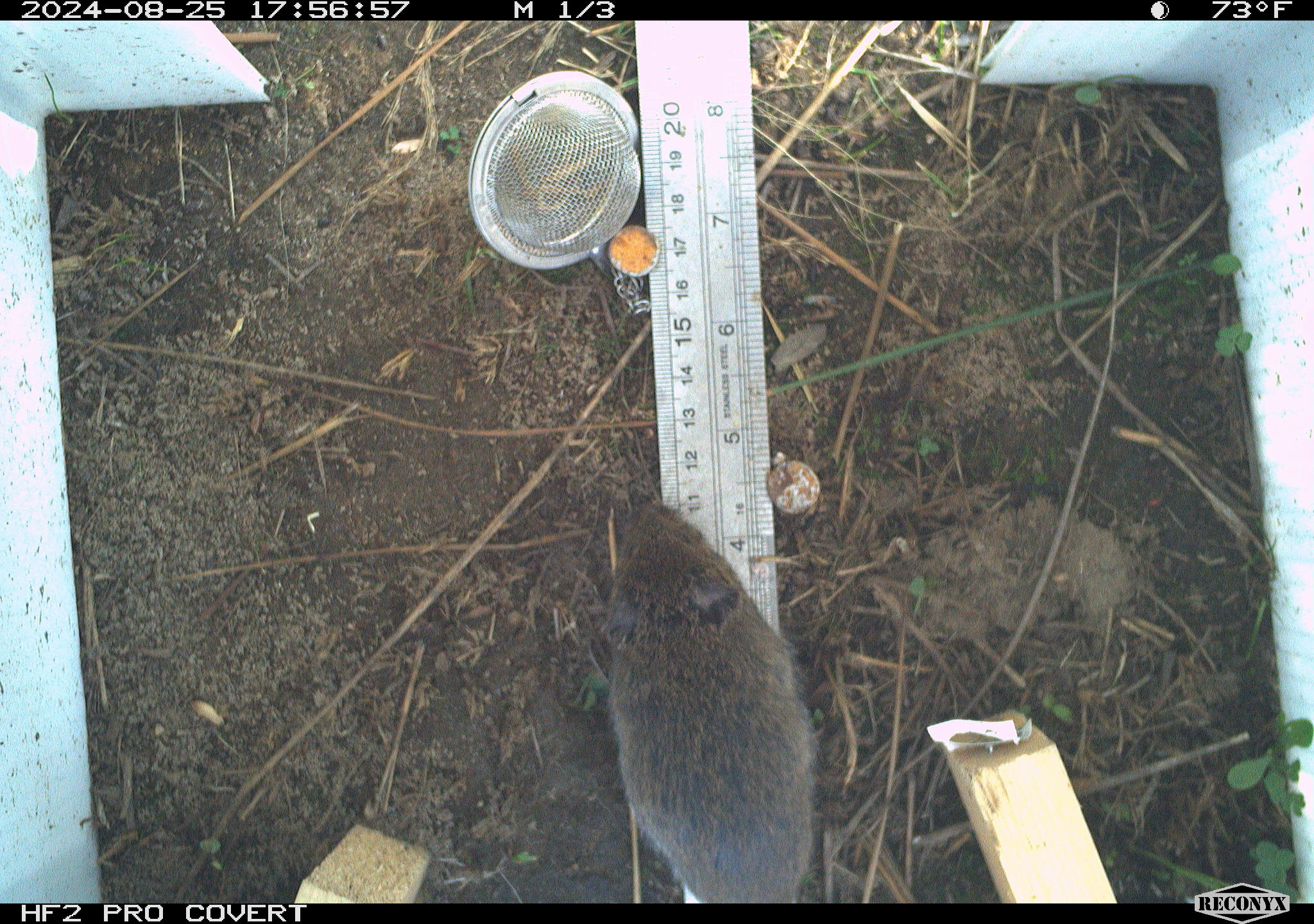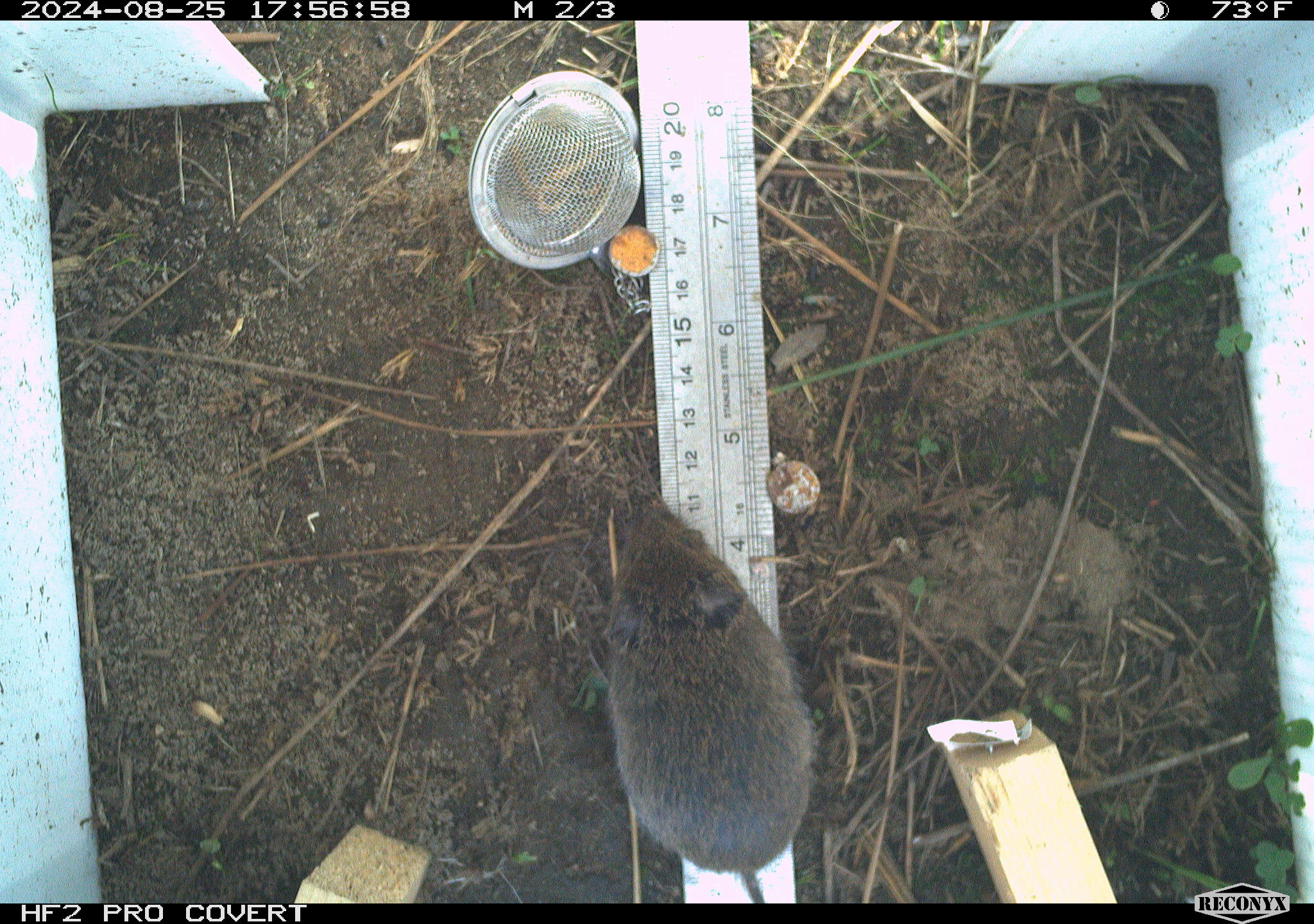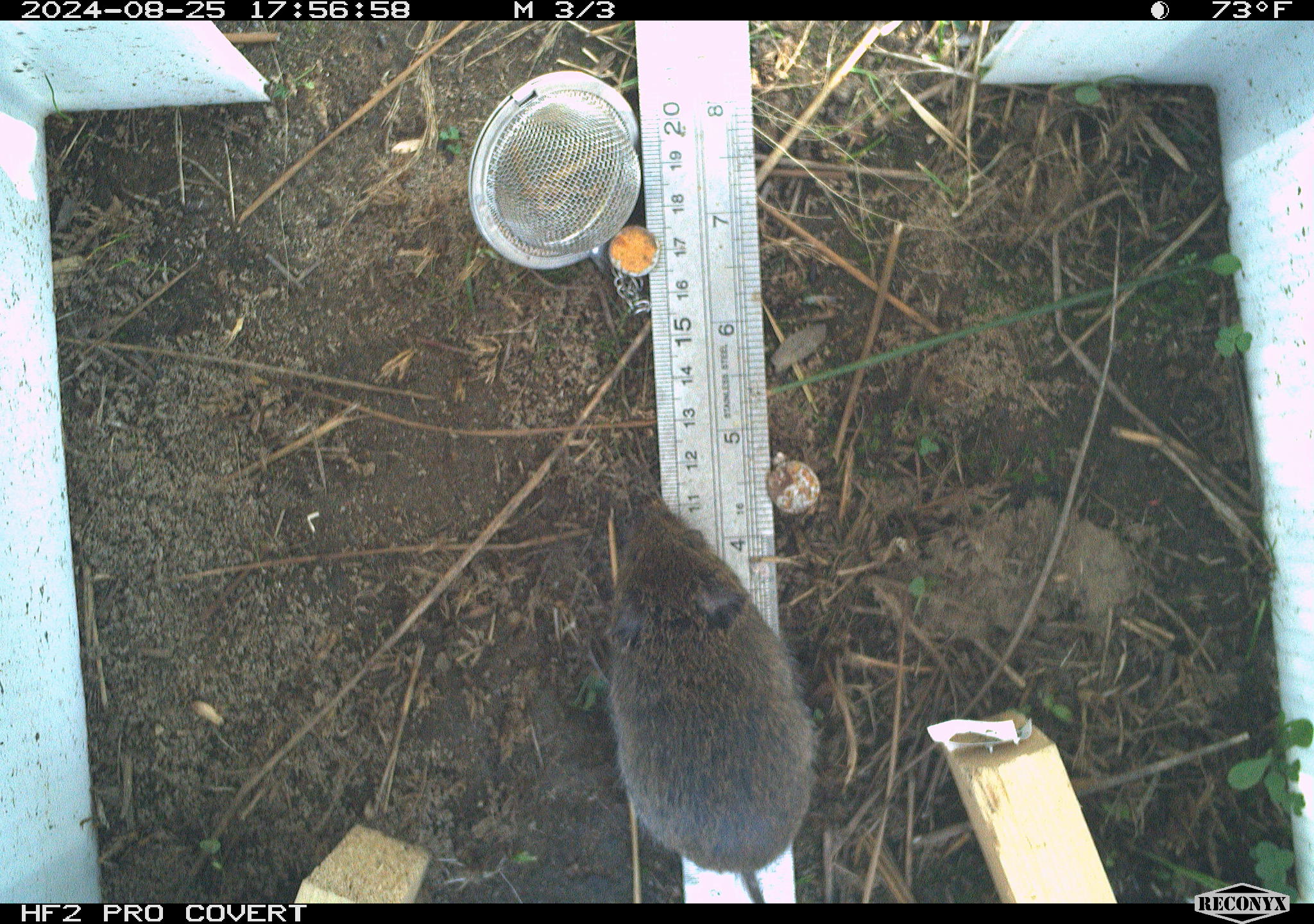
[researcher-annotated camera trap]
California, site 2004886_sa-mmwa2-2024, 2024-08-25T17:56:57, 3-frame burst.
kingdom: Animalia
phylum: Chordata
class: Mammalia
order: Rodentia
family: Cricetidae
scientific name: Arvicolinae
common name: voles, lemmings, and muskrats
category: arvicolinae subfamily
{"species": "arvicolinae subfamily (voles, lemmings, and muskrats) (Arvicolinae)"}